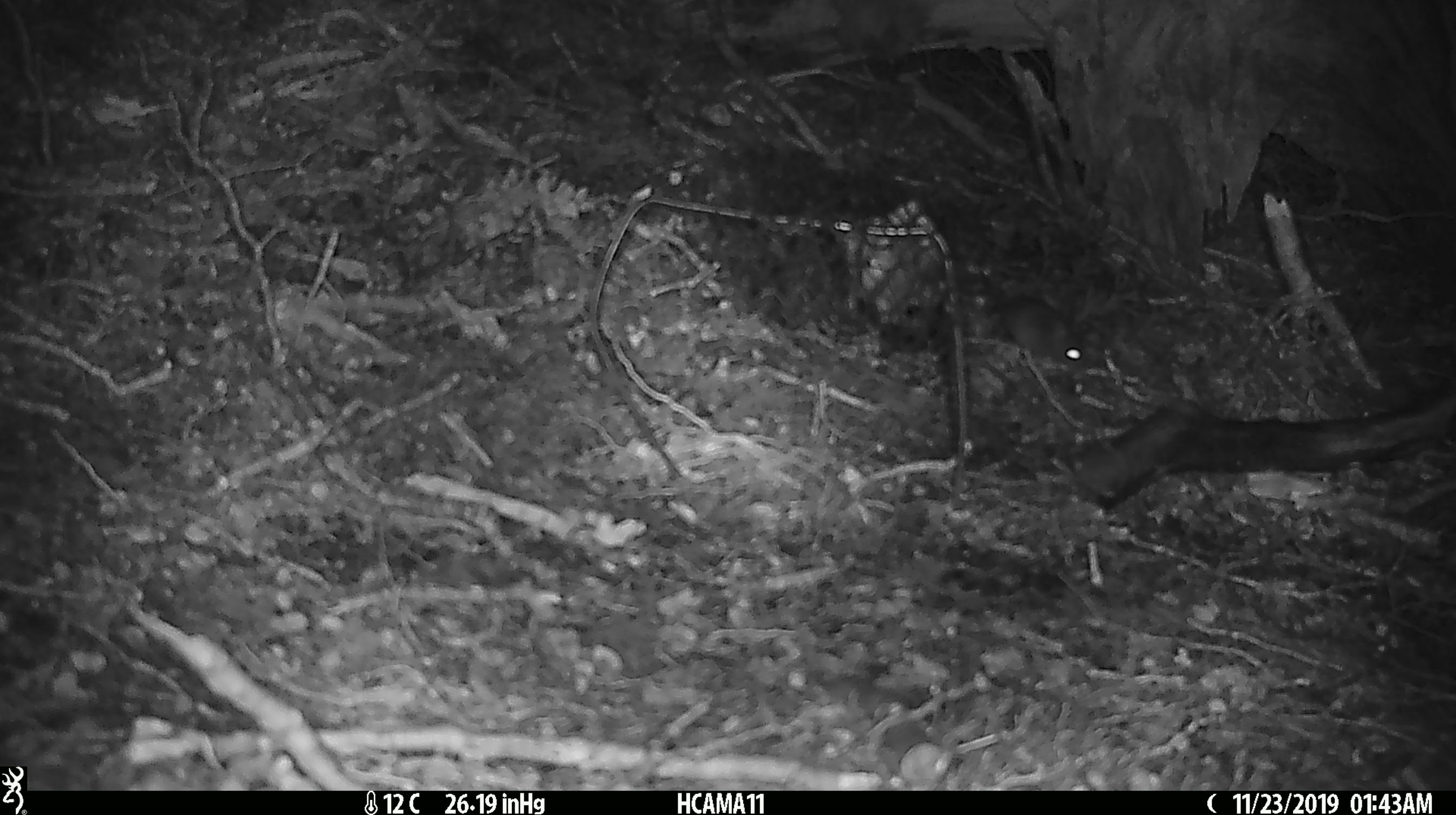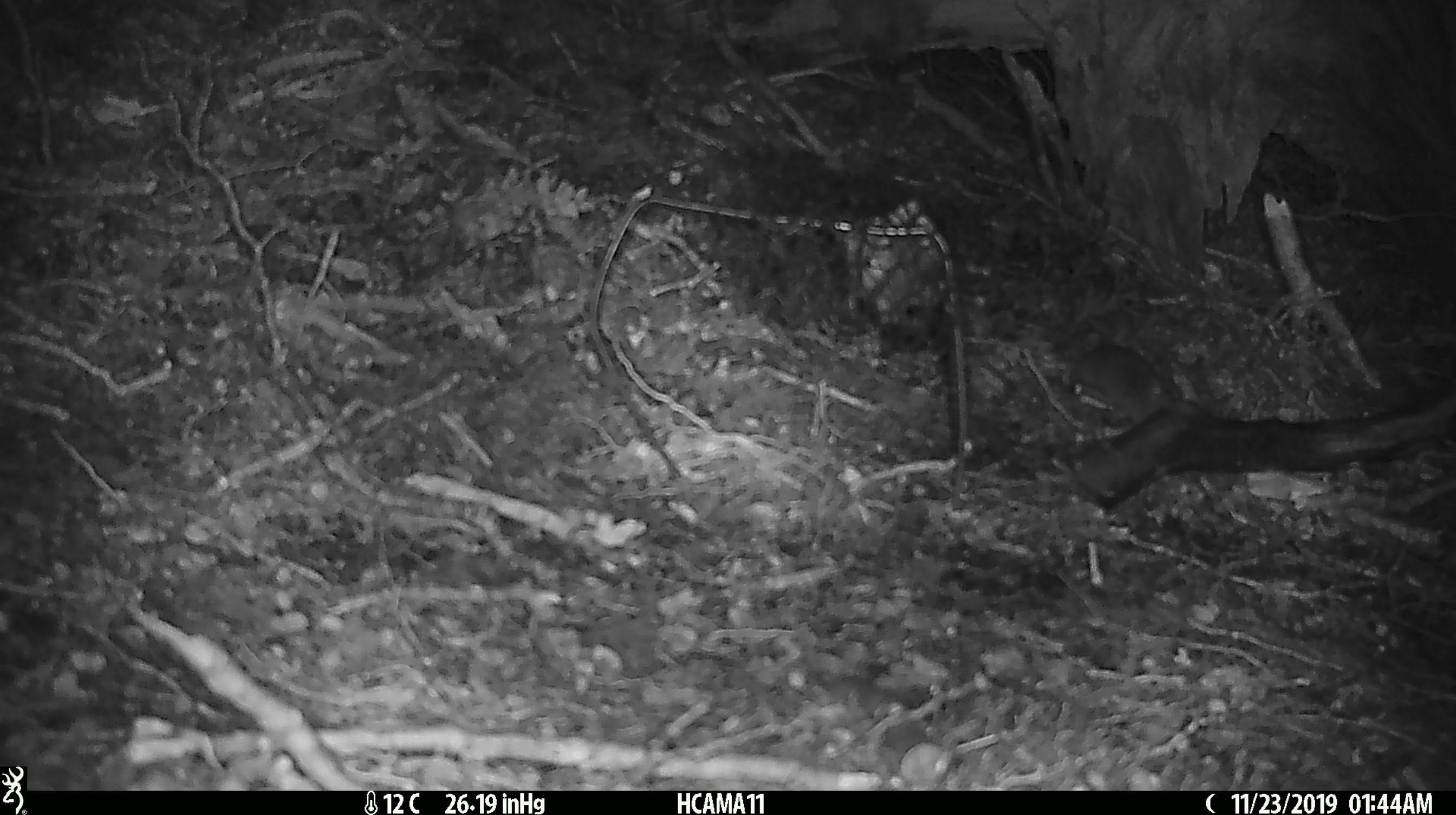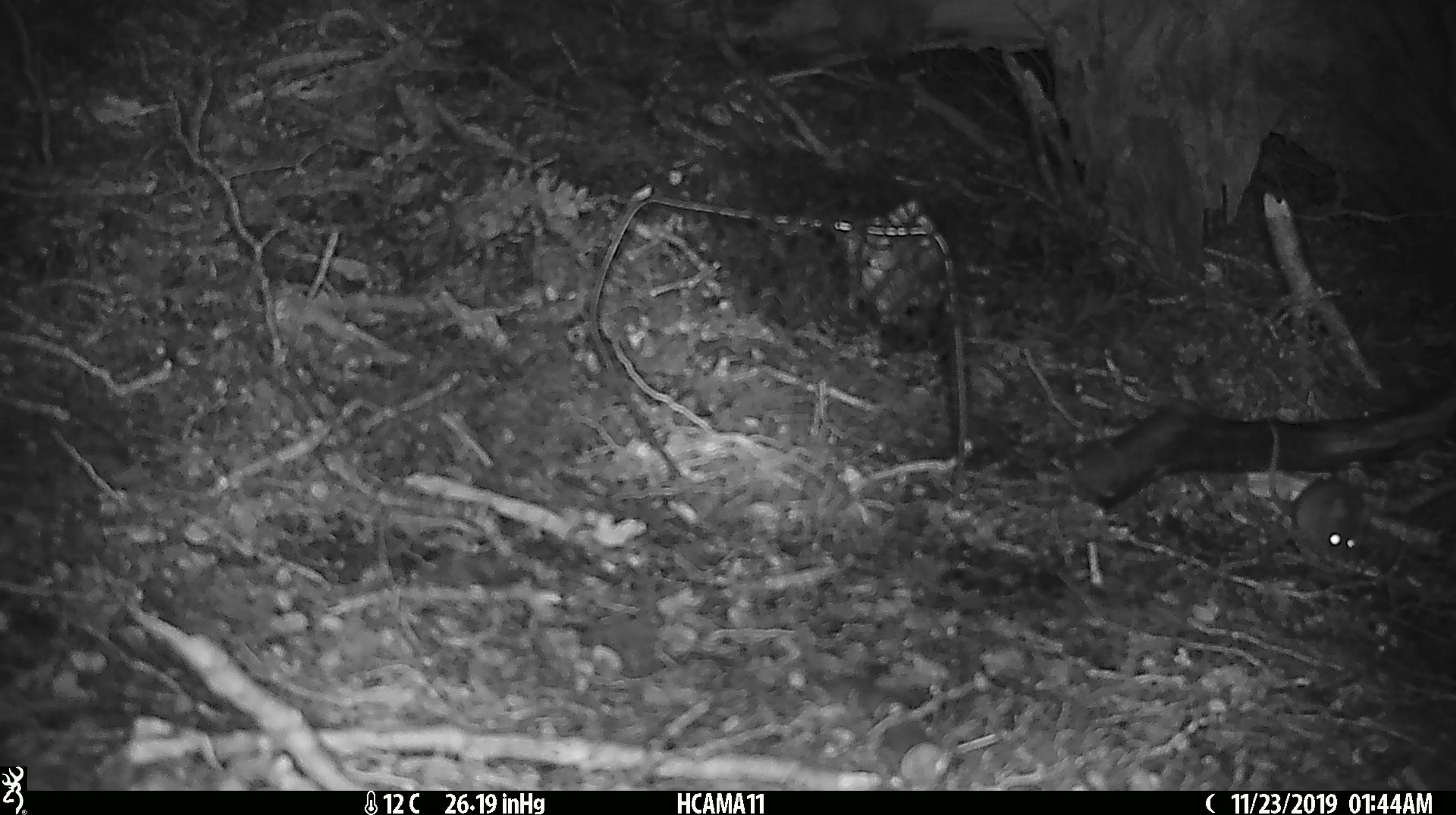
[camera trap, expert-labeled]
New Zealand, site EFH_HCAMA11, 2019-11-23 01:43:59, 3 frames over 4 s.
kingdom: Animalia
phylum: Chordata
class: Mammalia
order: Rodentia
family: Muridae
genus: Mus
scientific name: Mus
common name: mouse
Mouse (Mus).